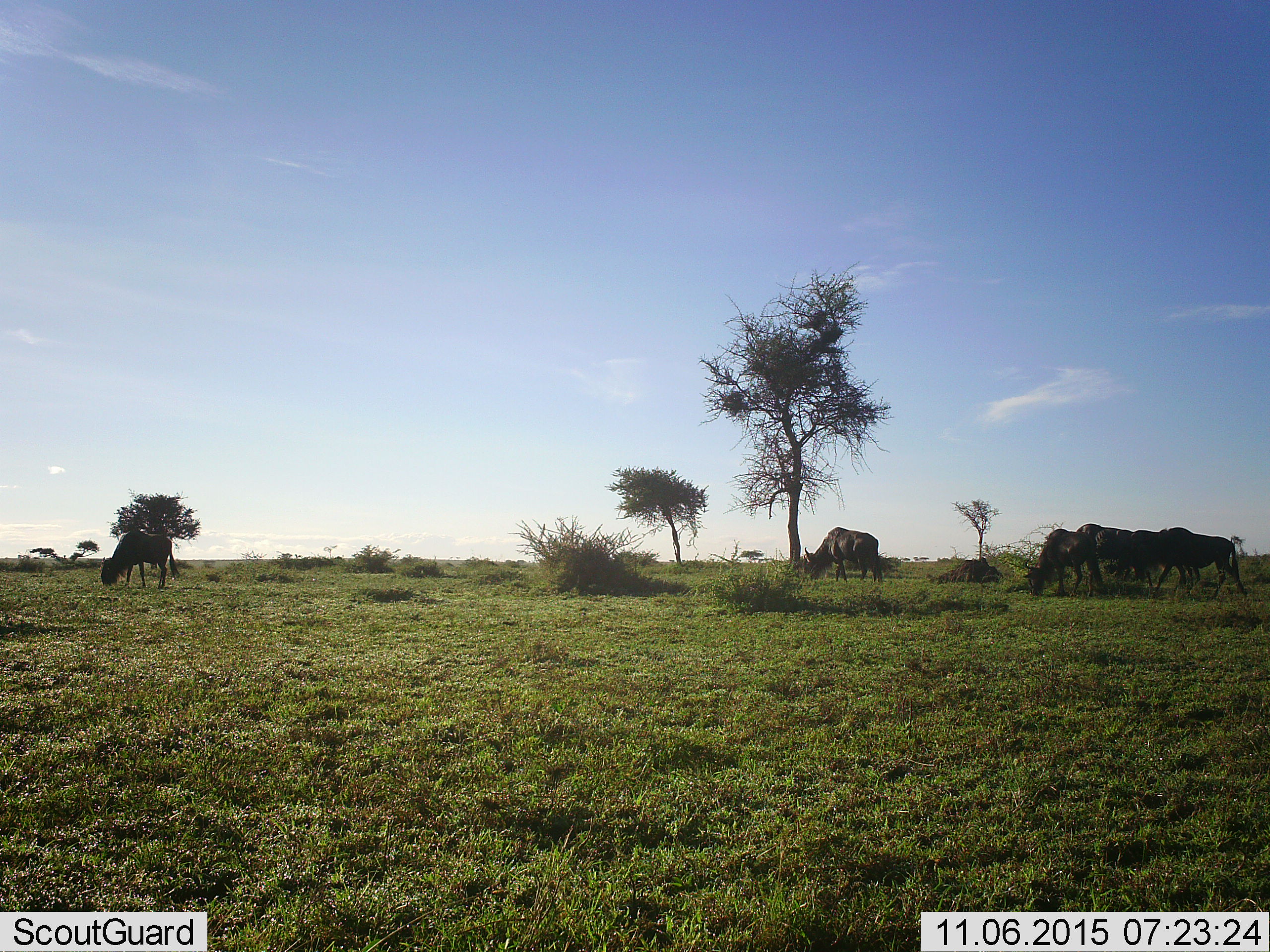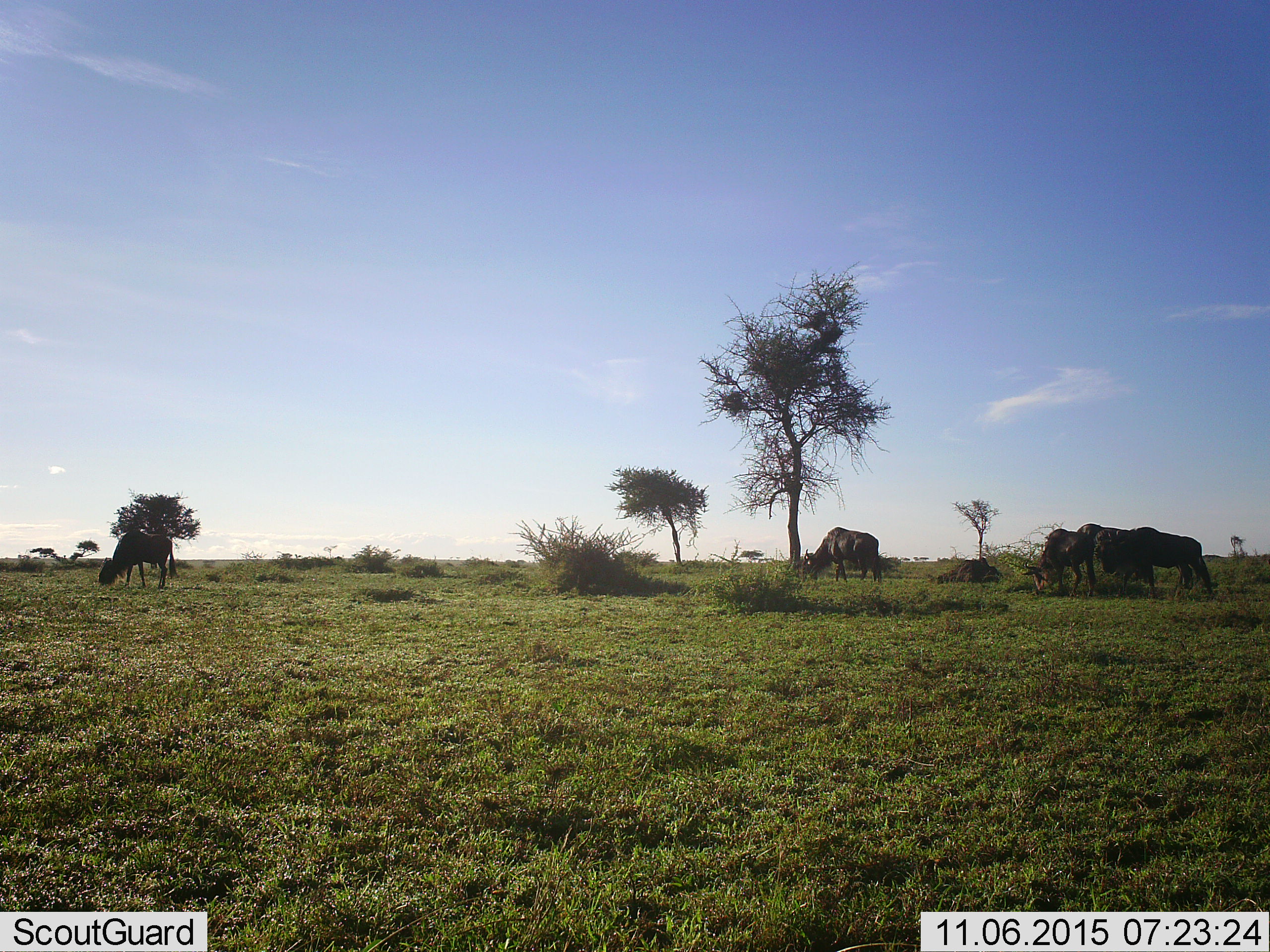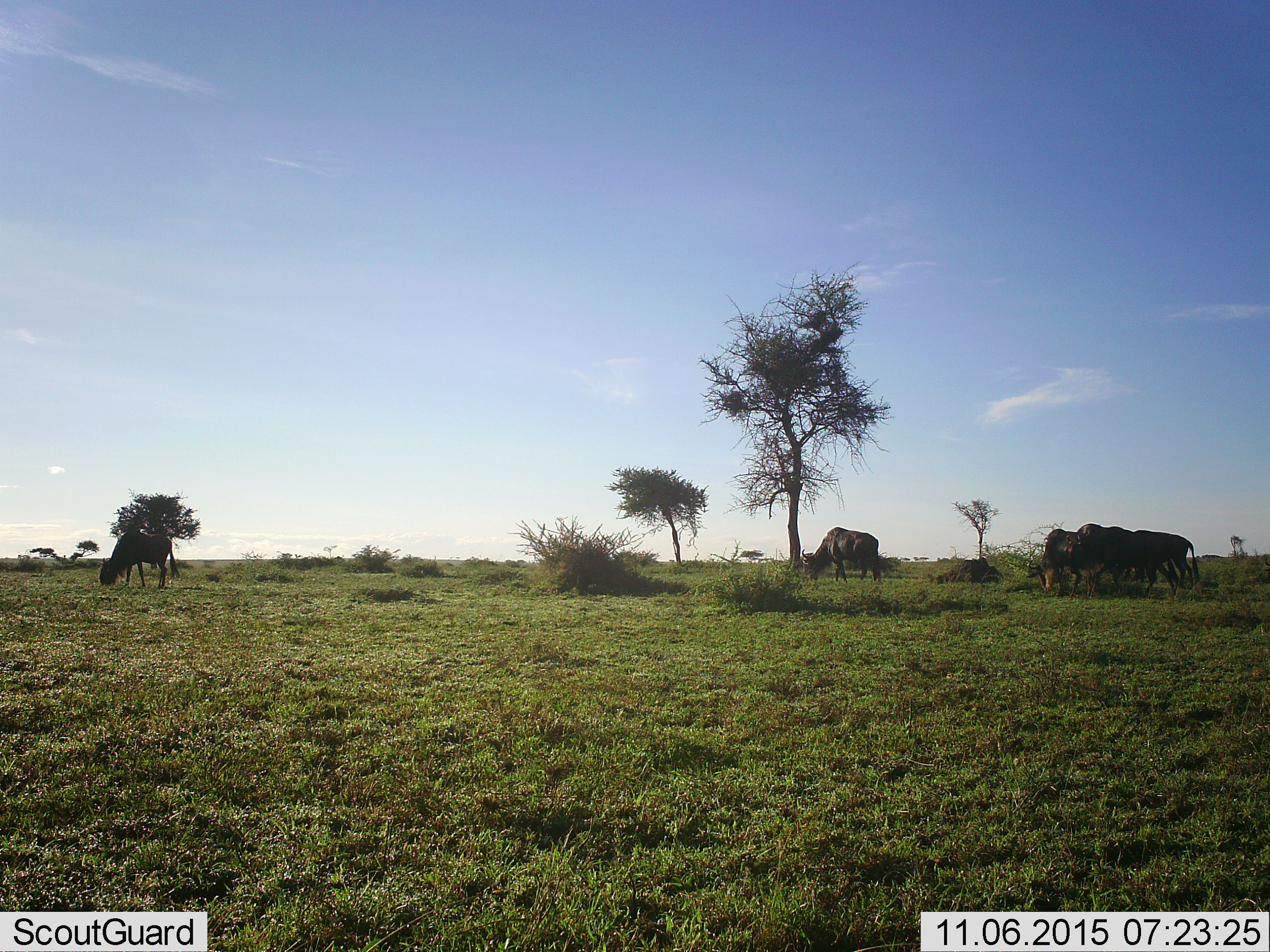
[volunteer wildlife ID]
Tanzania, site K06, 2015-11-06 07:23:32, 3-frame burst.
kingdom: Animalia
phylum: Chordata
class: Mammalia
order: Artiodactyla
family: Bovidae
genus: Connochaetes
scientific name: Connochaetes taurinus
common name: blue wildebeest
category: wildebeest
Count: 6.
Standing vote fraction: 17%.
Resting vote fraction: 0%.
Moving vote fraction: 50%.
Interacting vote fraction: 0%.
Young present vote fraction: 0%.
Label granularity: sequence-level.